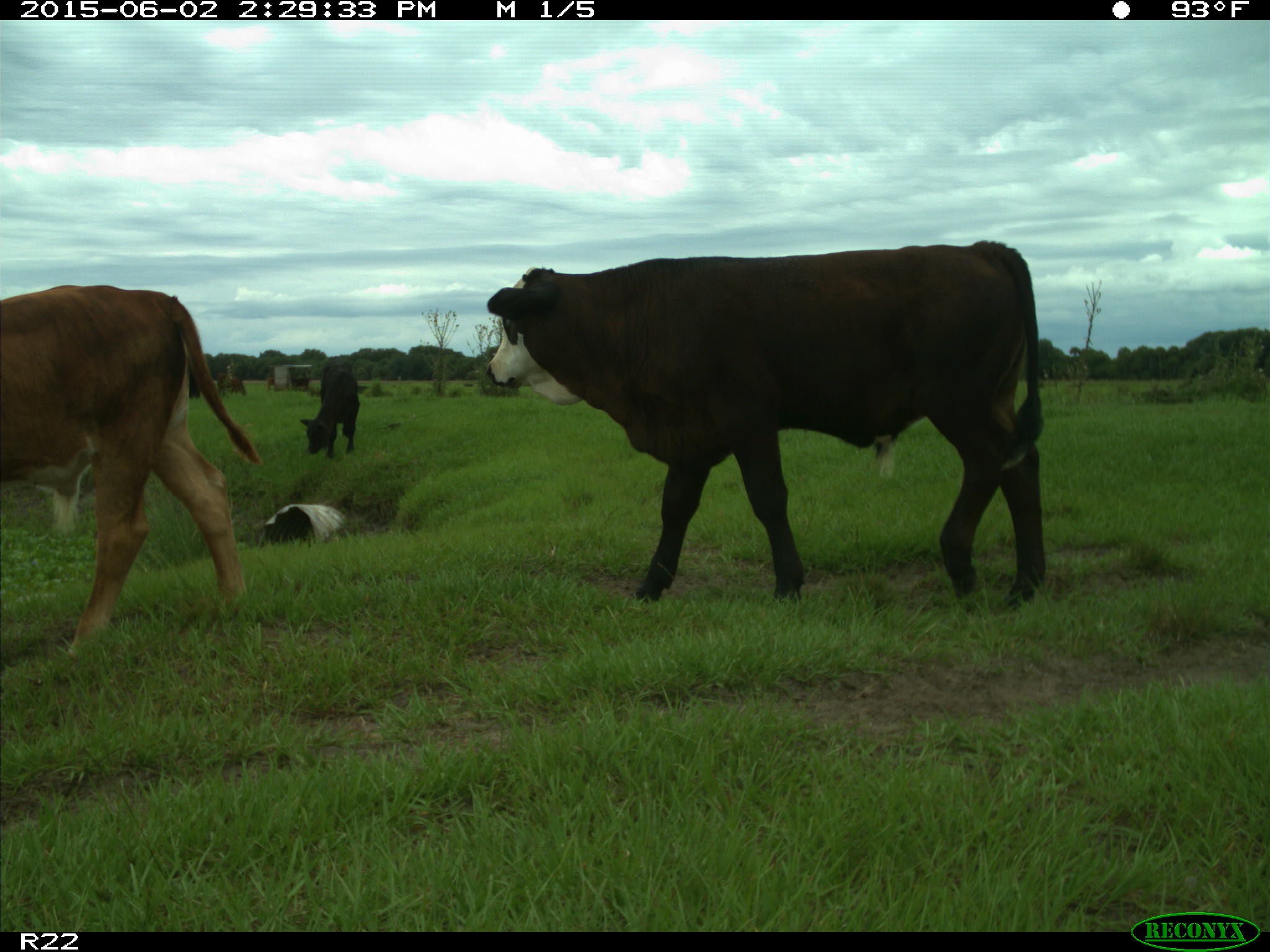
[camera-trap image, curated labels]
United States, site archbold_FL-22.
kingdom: Animalia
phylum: Chordata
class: Mammalia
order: Artiodactyla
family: Bovidae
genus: Bos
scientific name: Bos taurus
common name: domestic cow